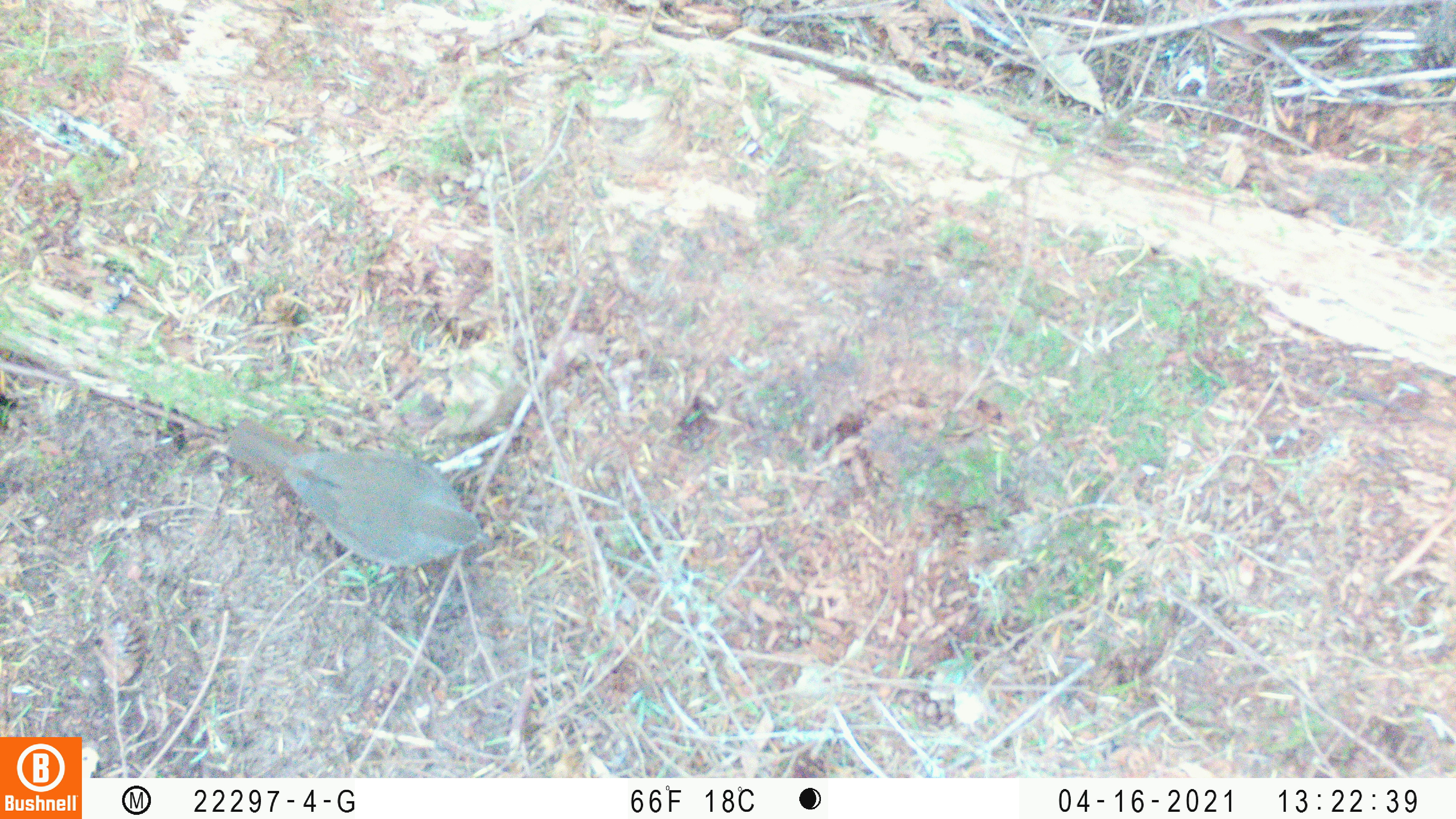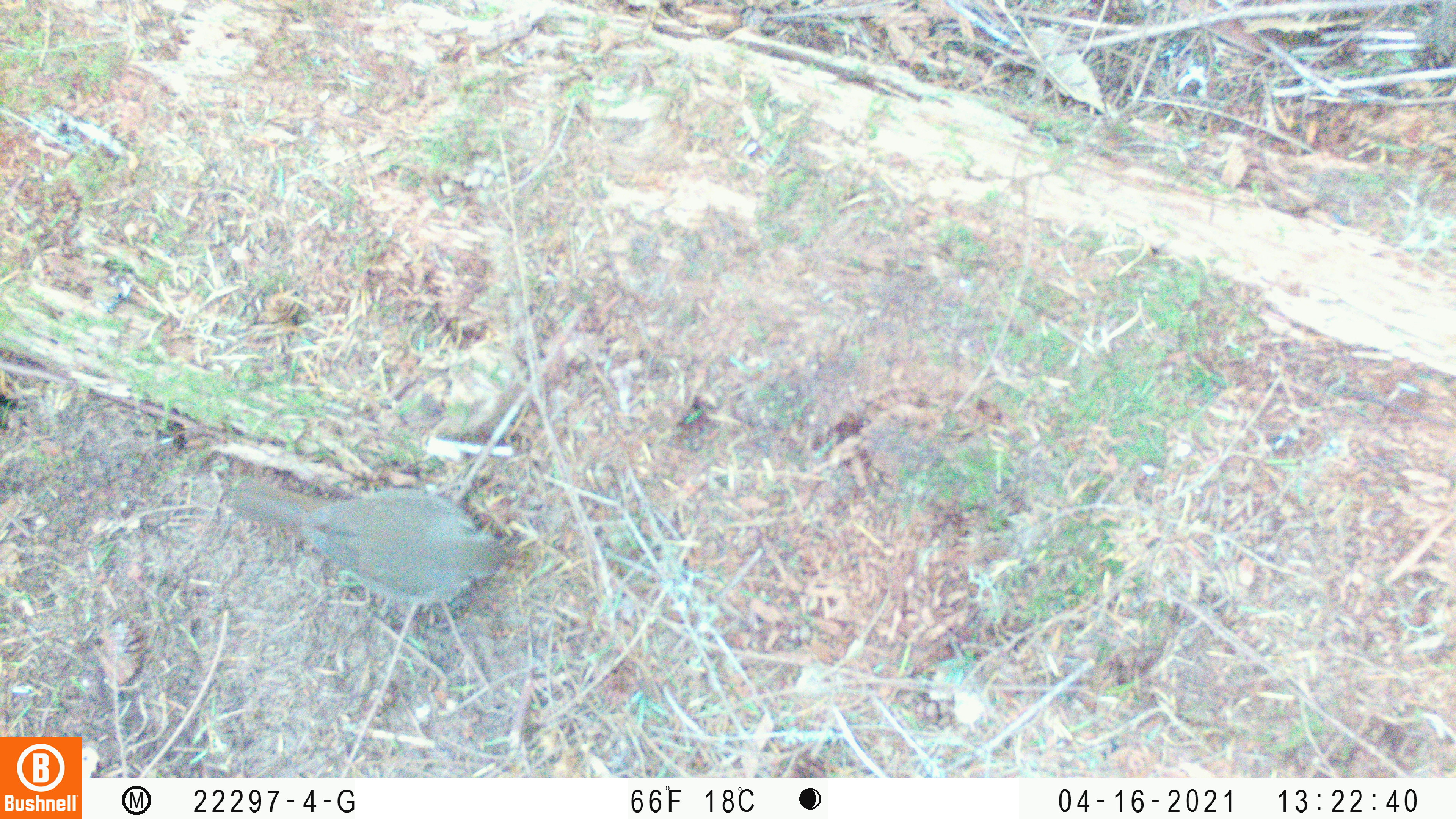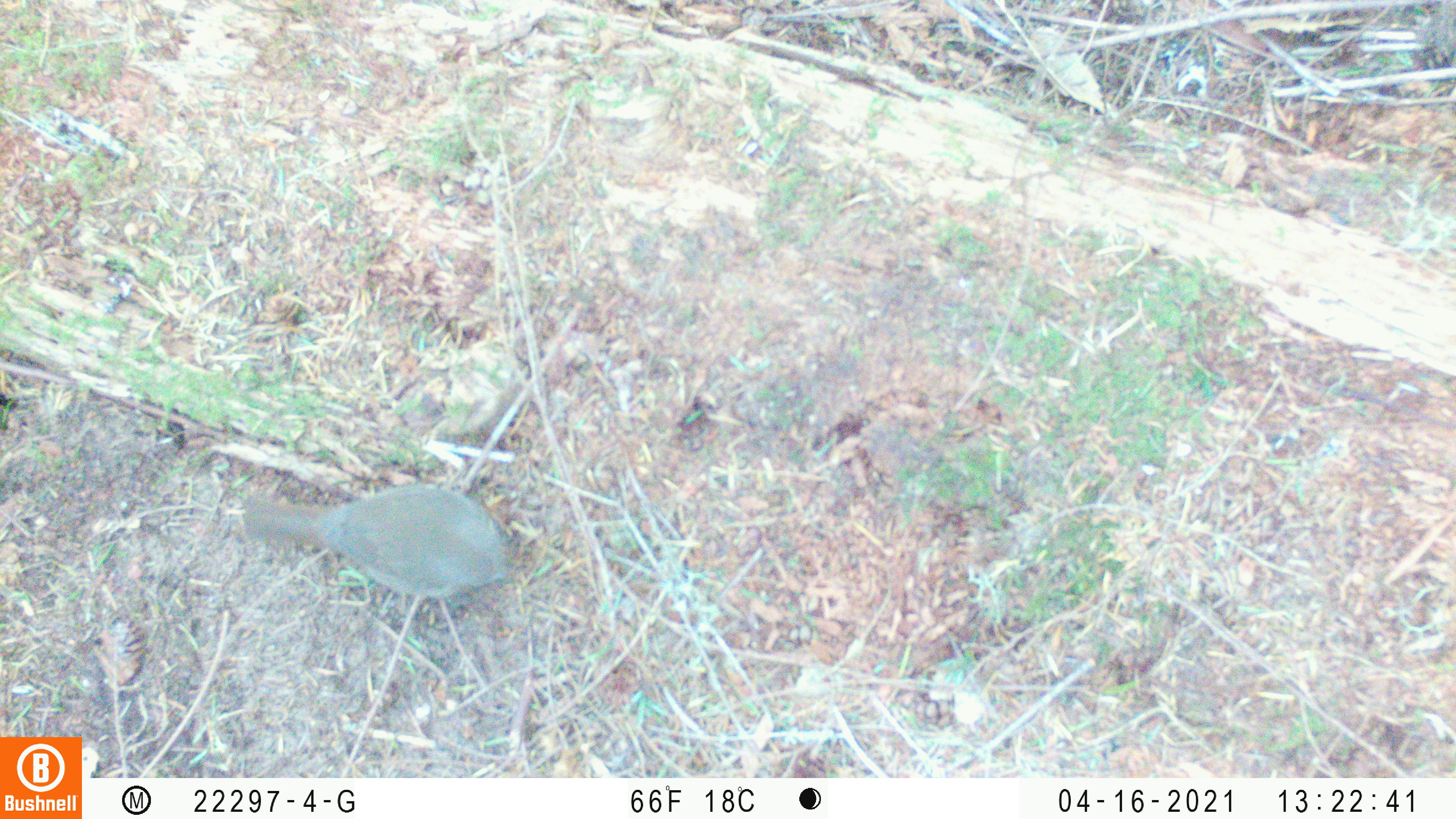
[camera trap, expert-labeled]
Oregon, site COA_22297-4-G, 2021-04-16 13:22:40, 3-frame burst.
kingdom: Animalia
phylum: Chordata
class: Aves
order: Passeriformes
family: Turdidae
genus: Catharus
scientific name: Catharus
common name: brown thrushes and nightingale-thrushes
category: catharus species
Catharus species (brown thrushes and nightingale-thrushes) (Catharus).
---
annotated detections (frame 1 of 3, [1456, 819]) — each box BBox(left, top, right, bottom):
catharus species: BBox(205, 394, 511, 591)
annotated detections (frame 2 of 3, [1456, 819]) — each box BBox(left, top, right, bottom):
catharus species: BBox(213, 447, 533, 623)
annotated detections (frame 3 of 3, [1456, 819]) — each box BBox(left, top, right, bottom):
catharus species: BBox(218, 468, 537, 625)